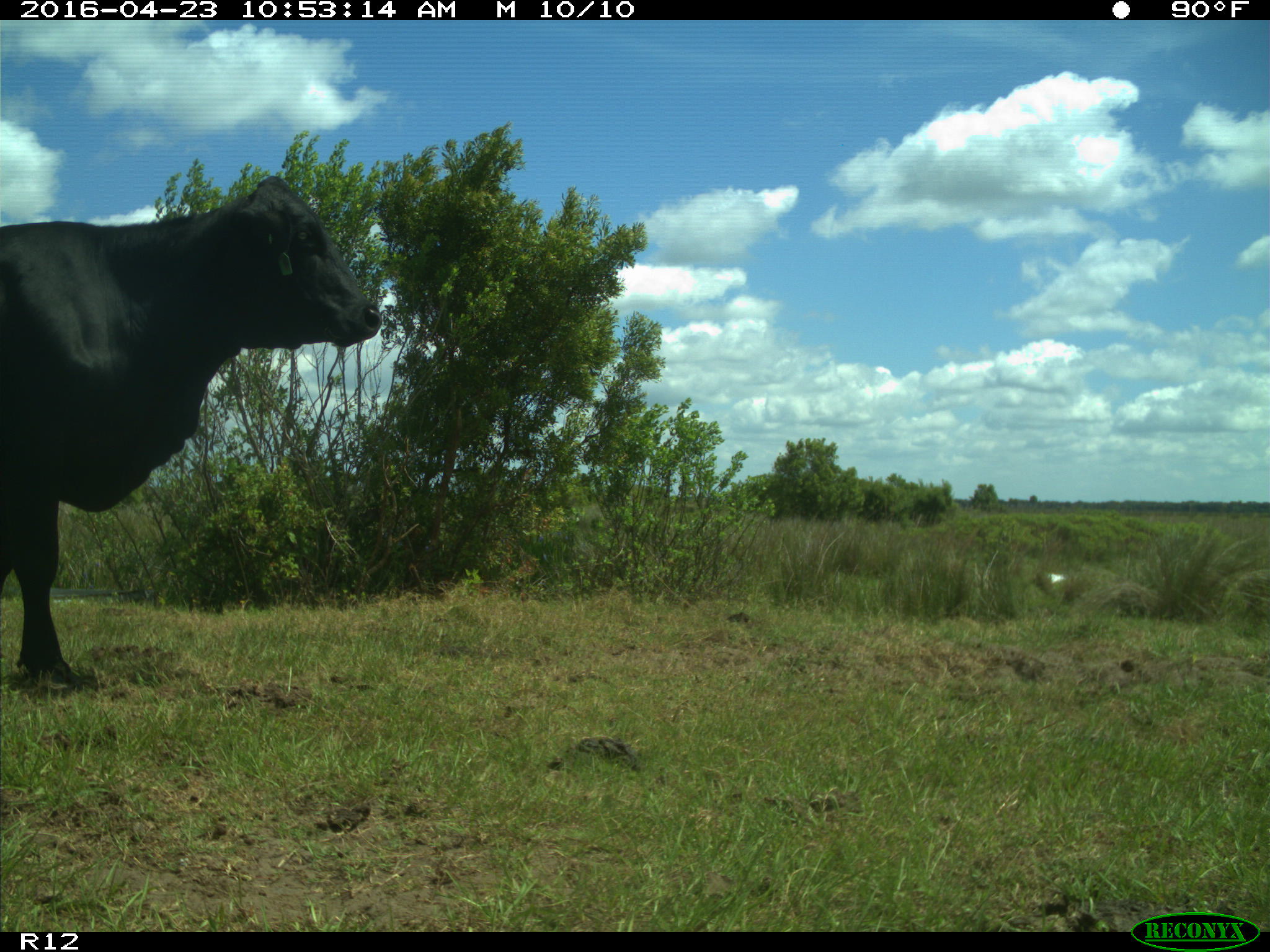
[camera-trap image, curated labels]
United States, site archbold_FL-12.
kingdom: Animalia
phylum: Chordata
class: Mammalia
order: Artiodactyla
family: Bovidae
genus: Bos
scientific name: Bos taurus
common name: domestic cow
Bos taurus (domestic cow).